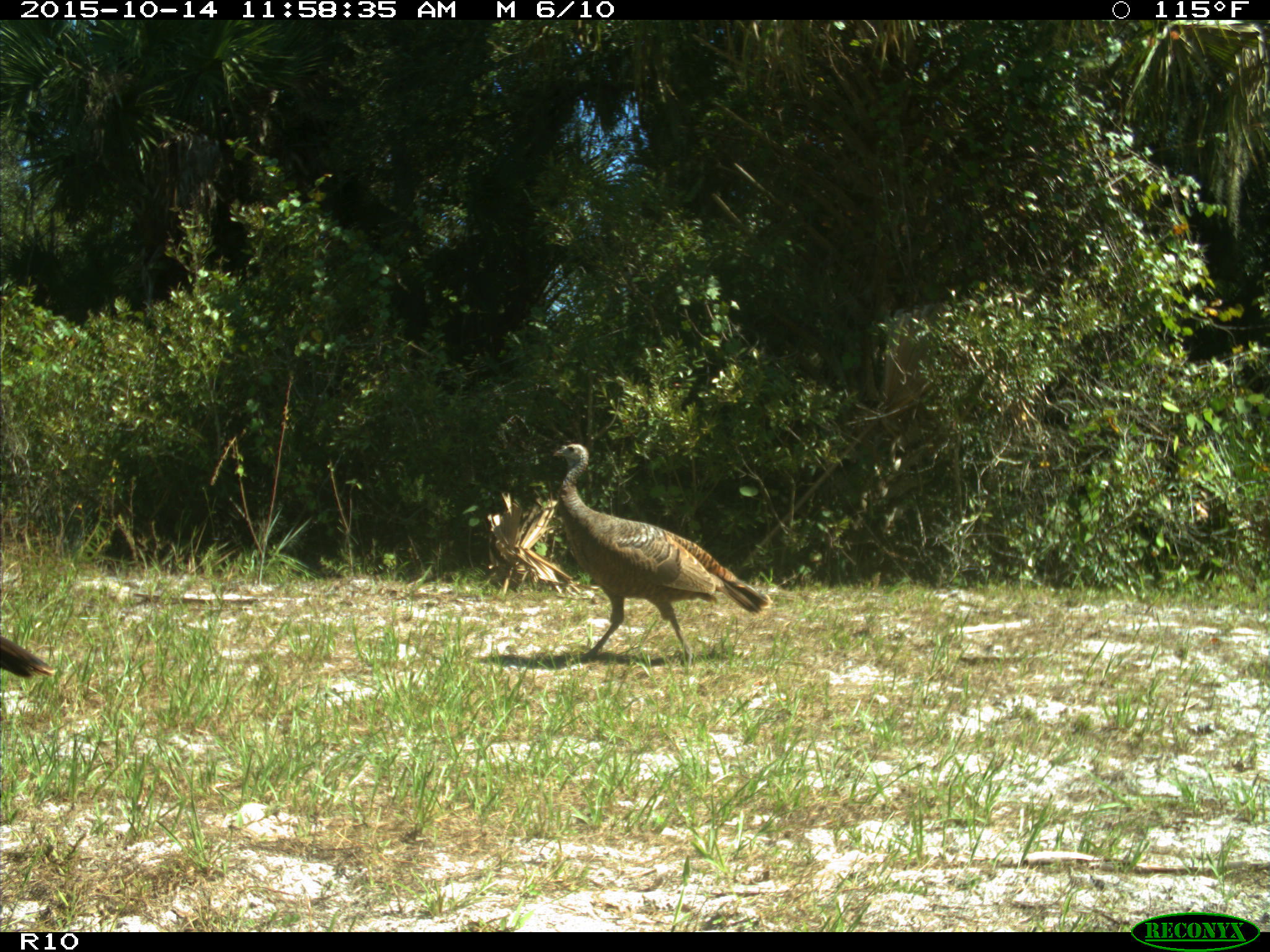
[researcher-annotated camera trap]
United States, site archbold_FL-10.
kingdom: Animalia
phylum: Chordata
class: Aves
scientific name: Aves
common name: birds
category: unidentified bird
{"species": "unidentified bird (birds) (Aves)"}